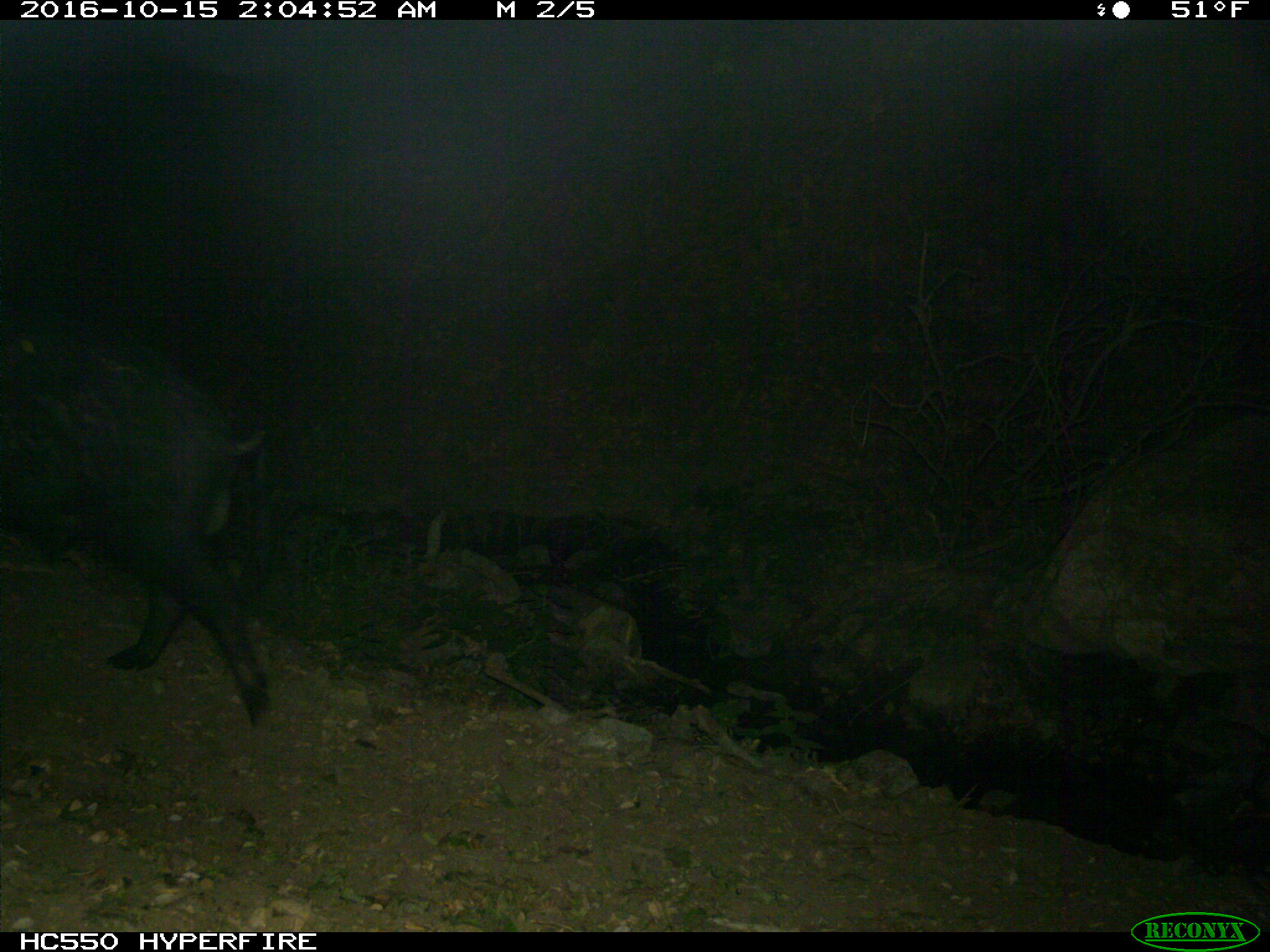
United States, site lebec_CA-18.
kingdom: Animalia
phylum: Chordata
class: Mammalia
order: Artiodactyla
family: Suidae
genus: Sus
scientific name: Sus scrofa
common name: wild boar